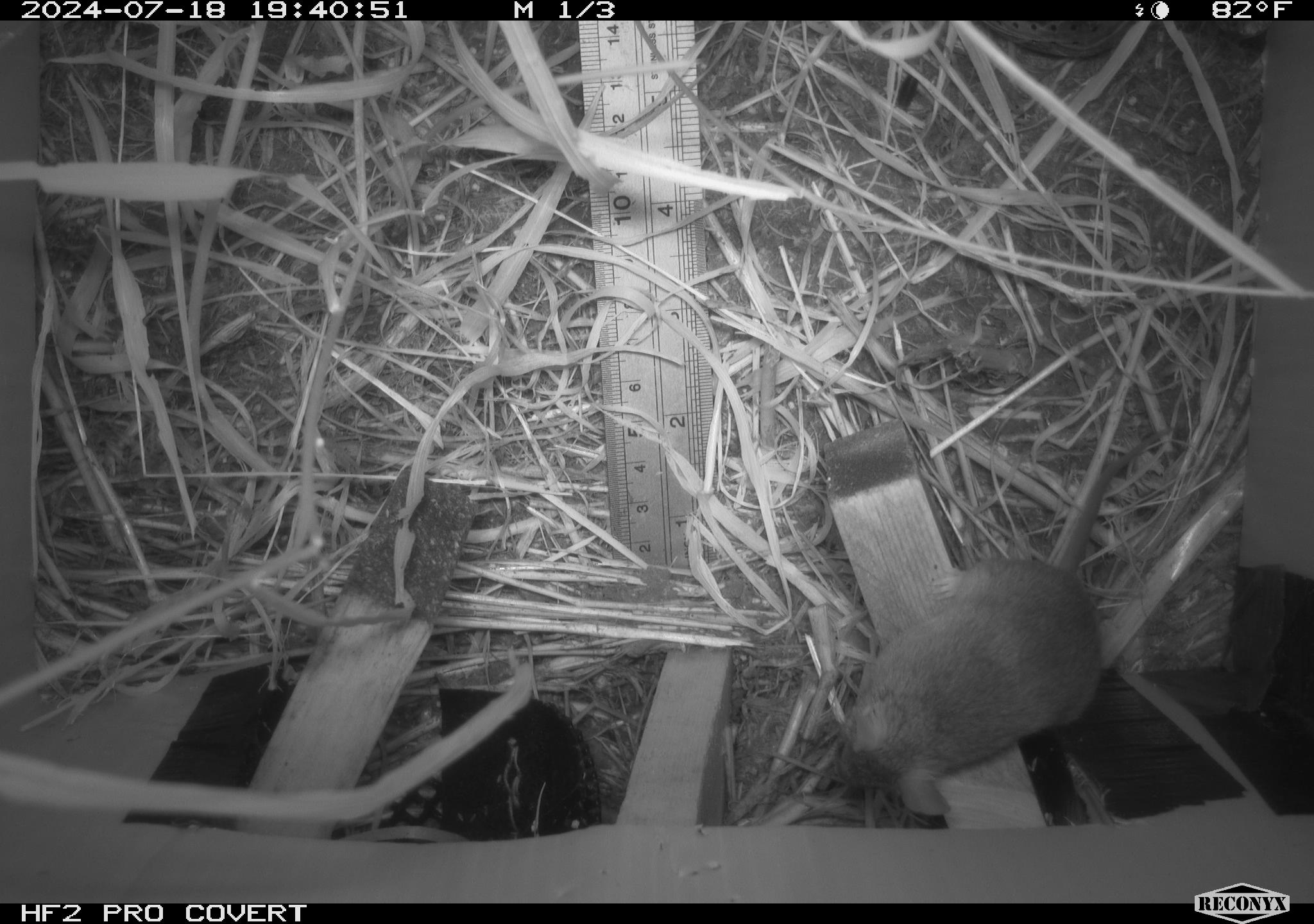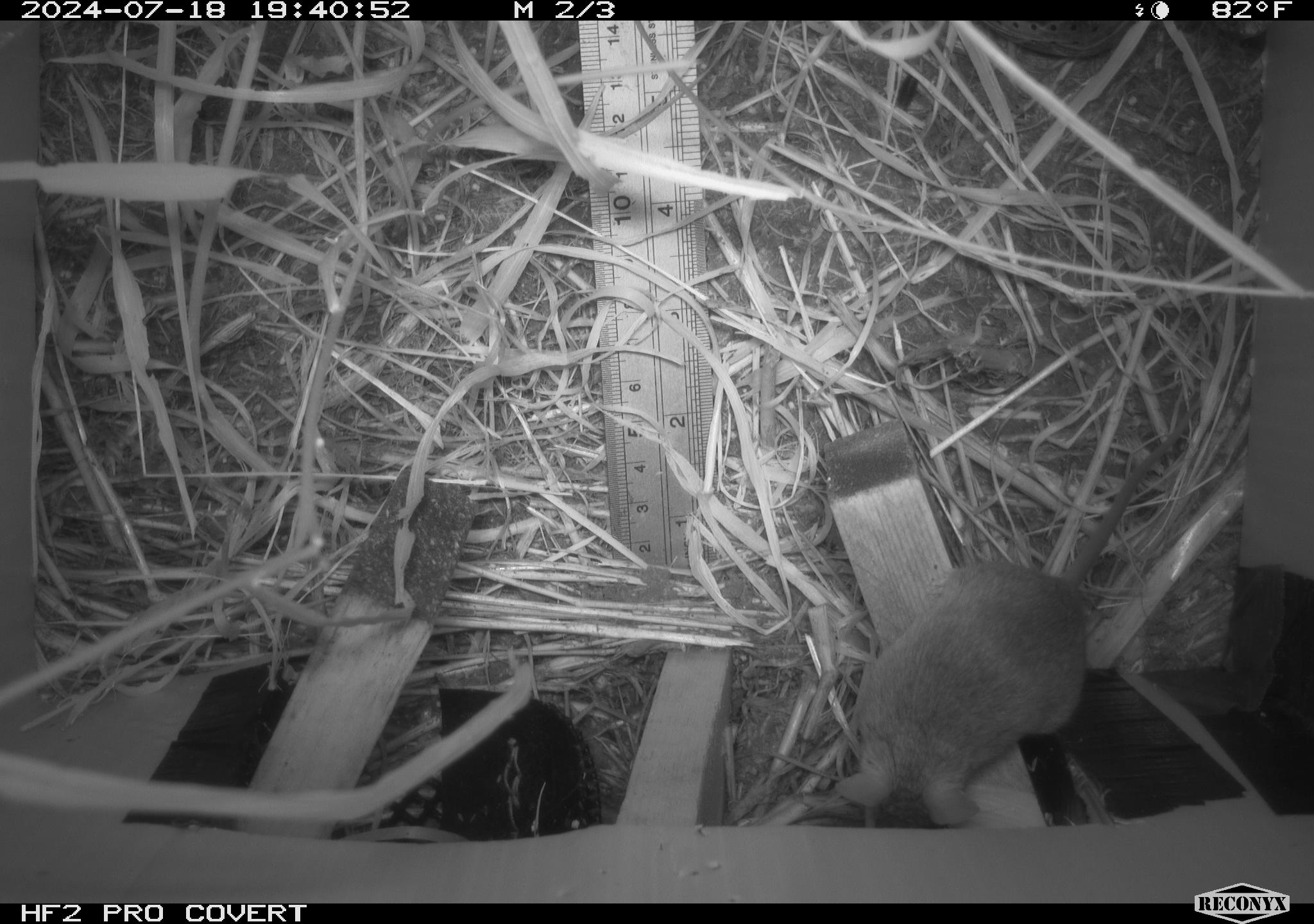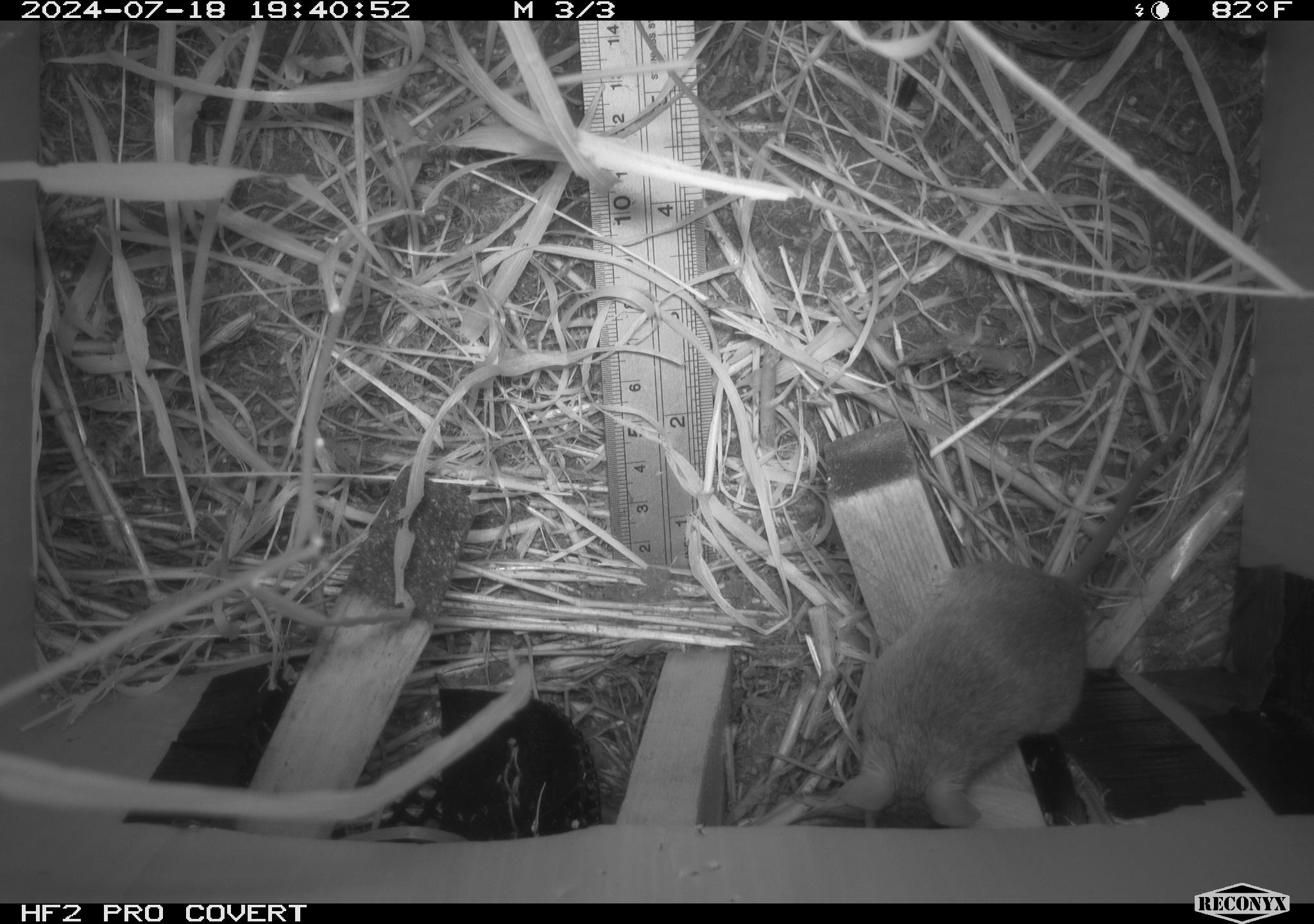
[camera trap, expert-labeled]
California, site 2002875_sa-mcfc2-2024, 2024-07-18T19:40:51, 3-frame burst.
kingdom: Animalia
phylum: Chordata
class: Mammalia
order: Rodentia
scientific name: Rodentia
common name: rodent